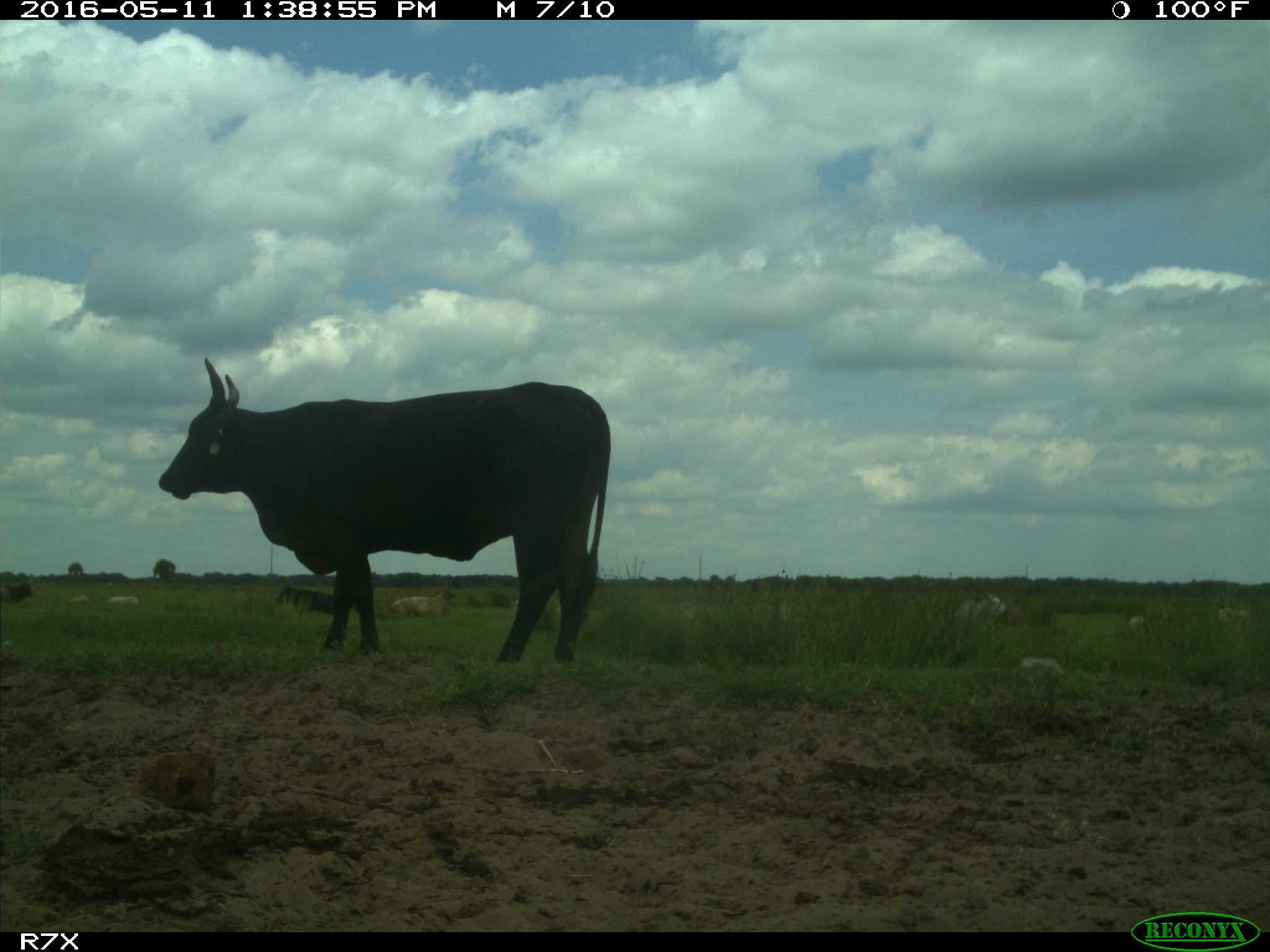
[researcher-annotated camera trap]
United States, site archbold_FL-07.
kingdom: Animalia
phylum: Chordata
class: Mammalia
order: Artiodactyla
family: Bovidae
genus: Bos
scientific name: Bos taurus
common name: domestic cow